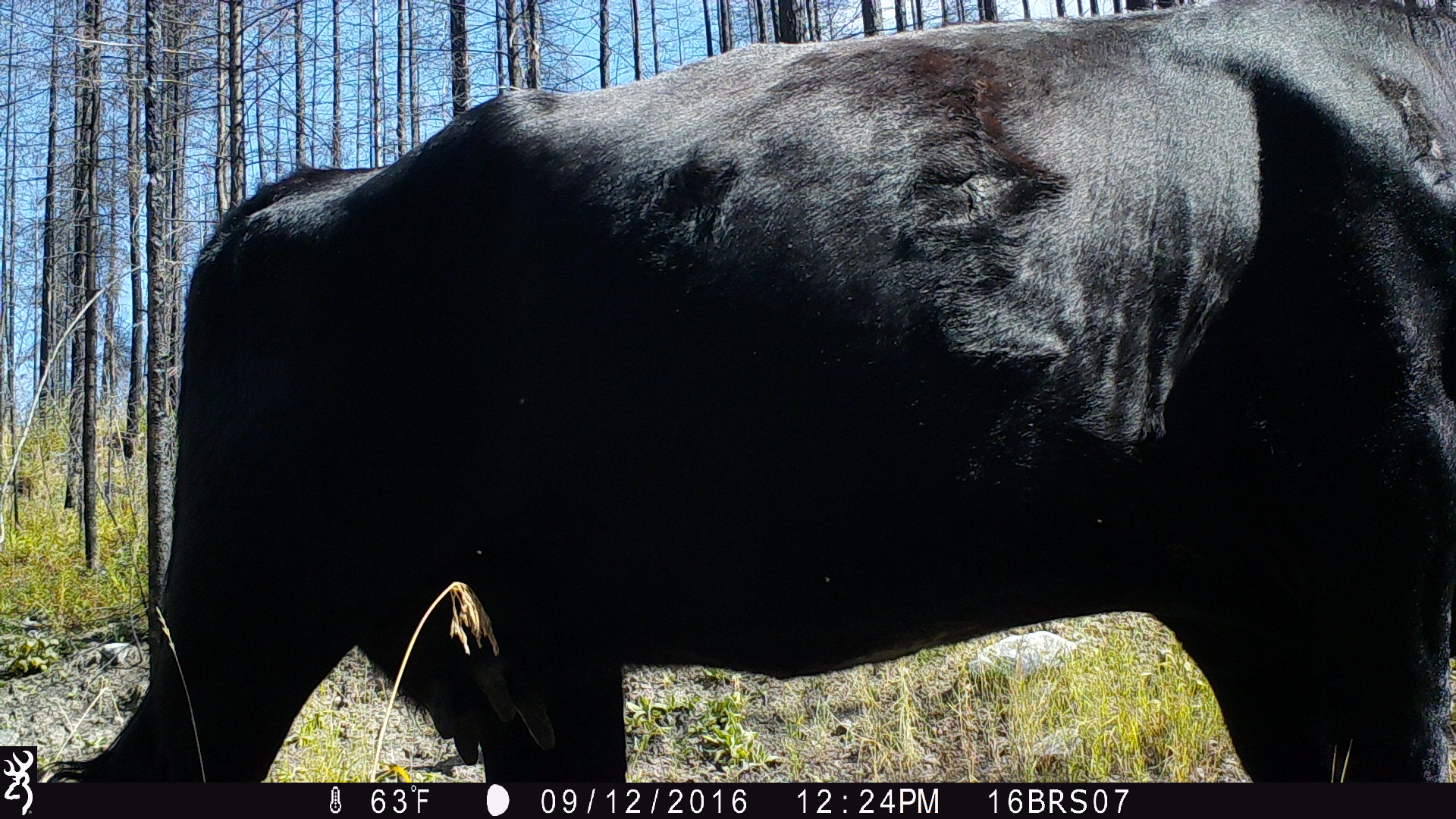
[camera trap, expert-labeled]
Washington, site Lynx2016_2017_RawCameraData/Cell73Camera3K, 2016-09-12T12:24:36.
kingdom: Animalia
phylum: Chordata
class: Mammalia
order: Artiodactyla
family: Bovidae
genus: Bos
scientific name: Bos taurus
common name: domestic cattle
Domestic cattle (Bos taurus). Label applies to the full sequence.